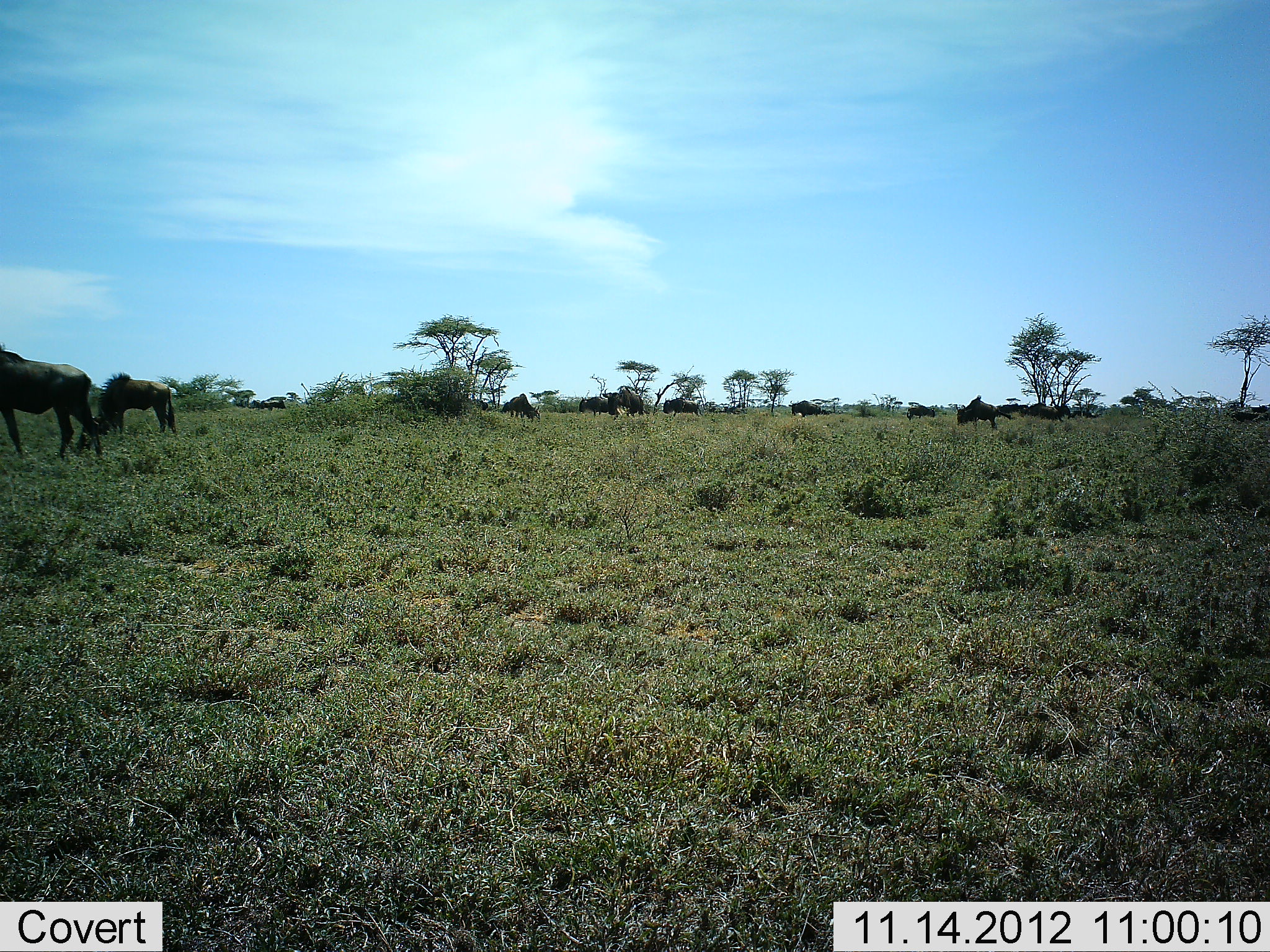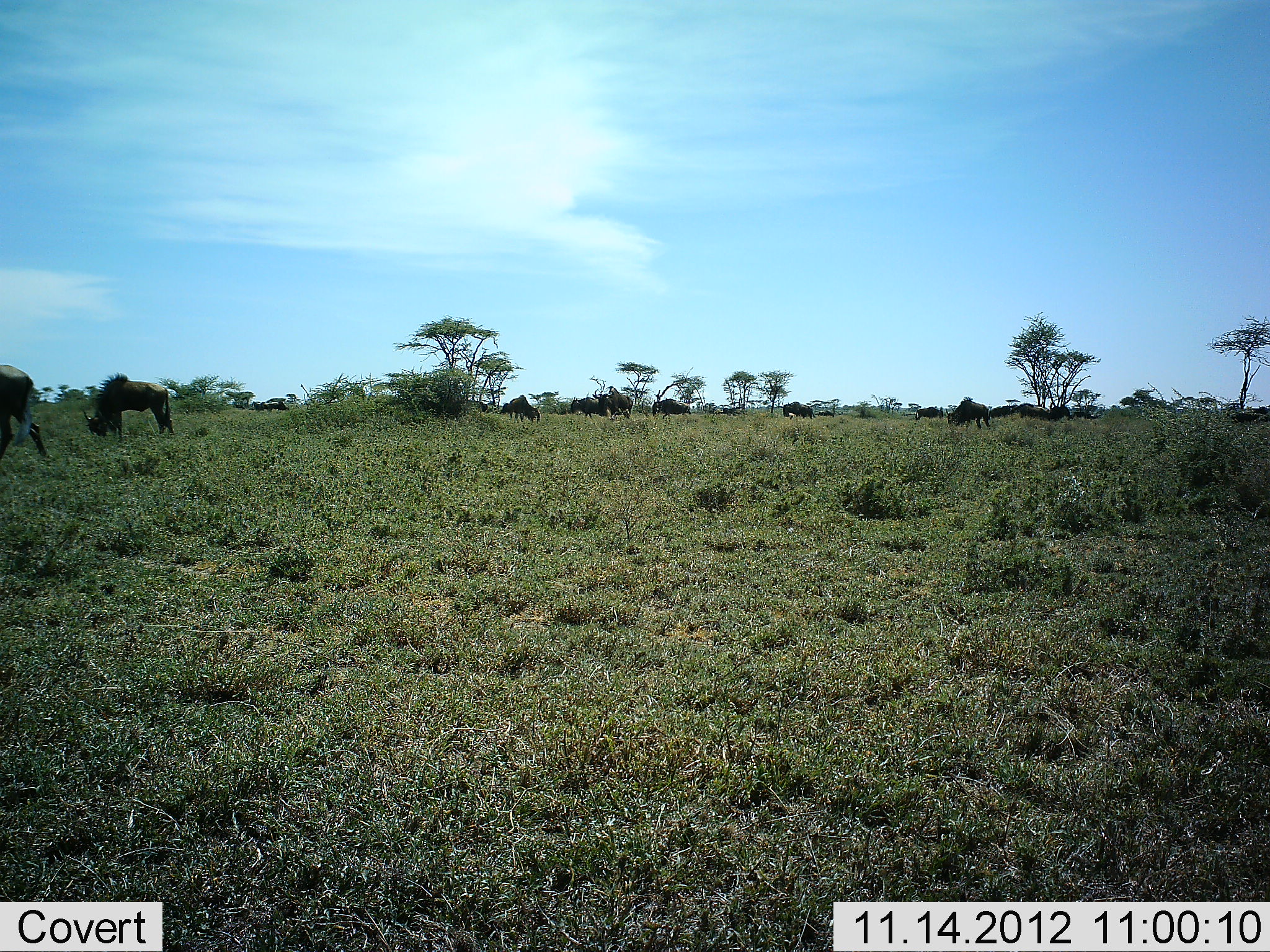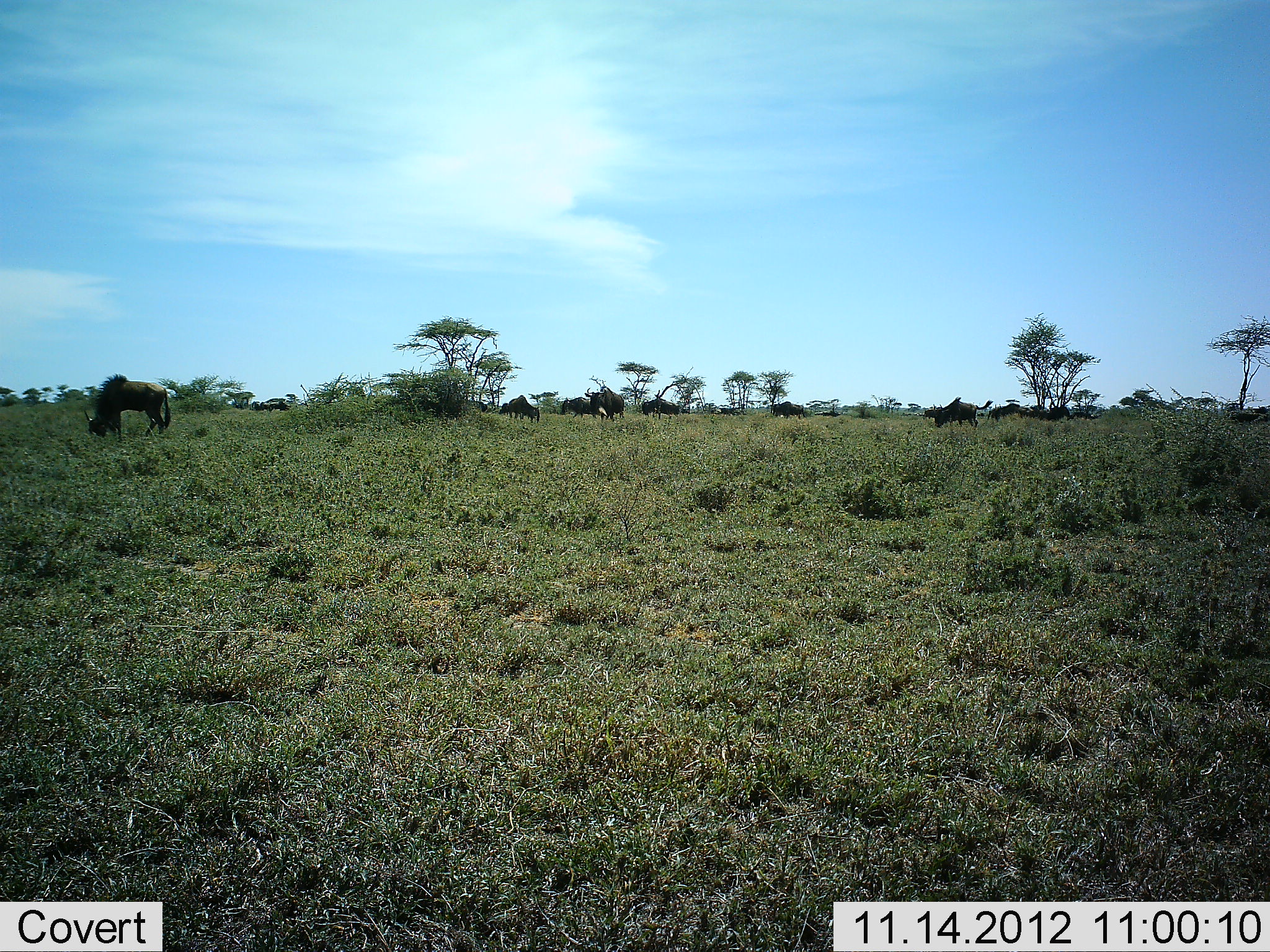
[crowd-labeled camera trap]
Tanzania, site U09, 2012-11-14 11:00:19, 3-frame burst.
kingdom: Animalia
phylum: Chordata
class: Mammalia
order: Artiodactyla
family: Bovidae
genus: Connochaetes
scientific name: Connochaetes taurinus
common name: blue wildebeest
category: wildebeest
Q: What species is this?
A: Wildebeest (blue wildebeest) (Connochaetes taurinus).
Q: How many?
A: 11-50.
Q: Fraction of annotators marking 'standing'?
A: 30%.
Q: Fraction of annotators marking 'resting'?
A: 10%.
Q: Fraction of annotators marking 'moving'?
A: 70%.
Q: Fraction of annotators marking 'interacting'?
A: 10%.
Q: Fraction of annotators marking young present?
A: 0%.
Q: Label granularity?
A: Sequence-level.